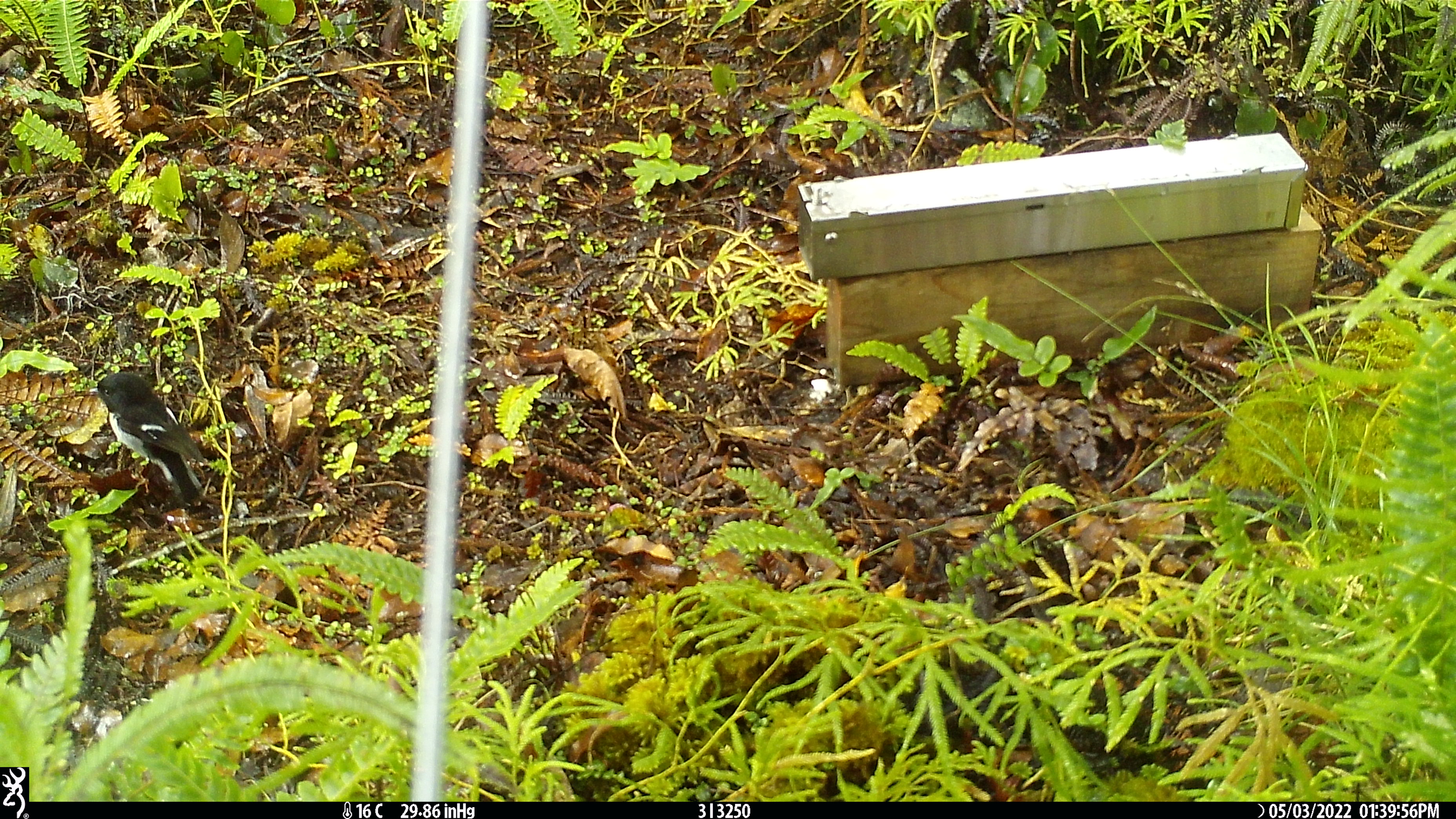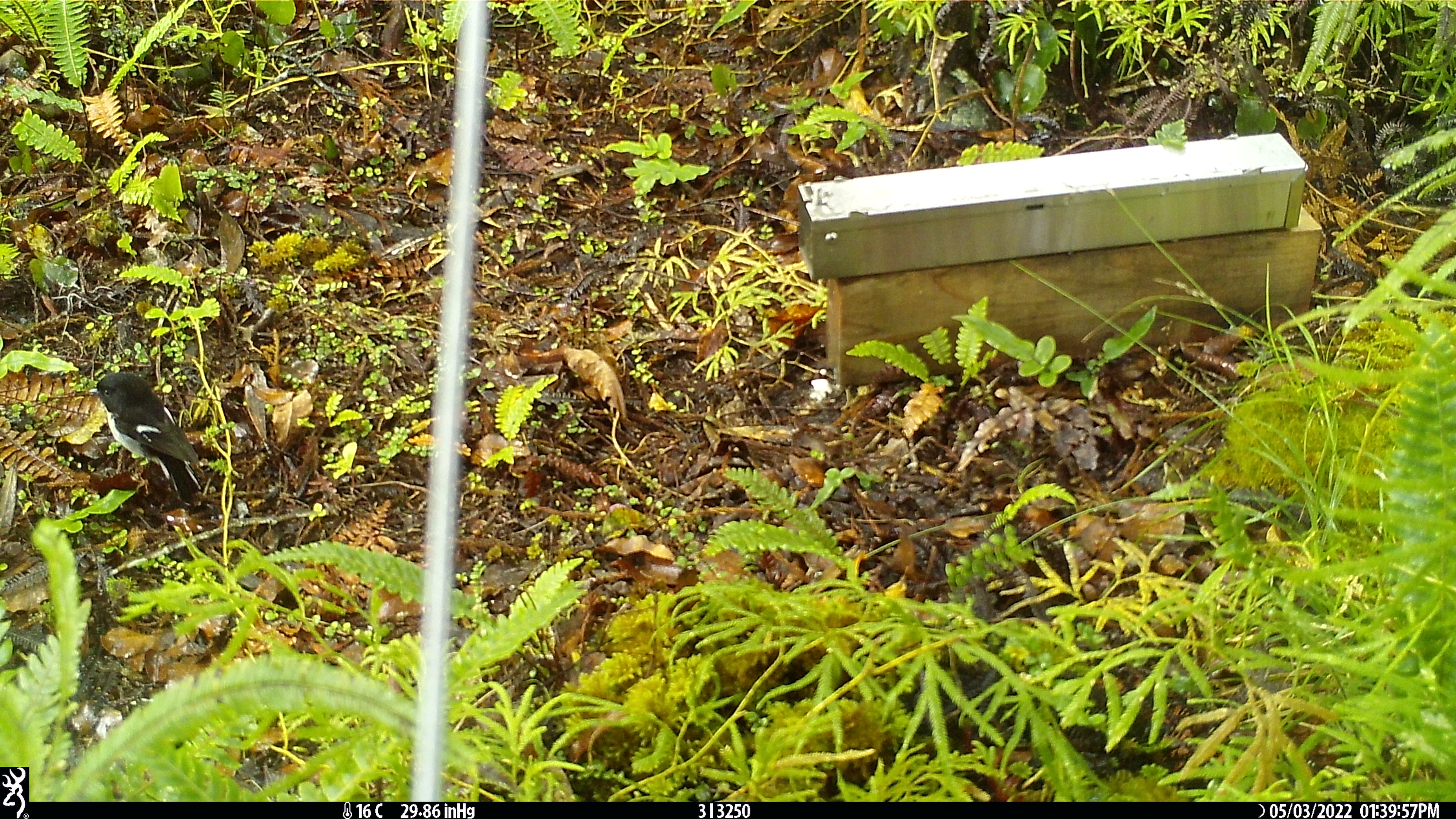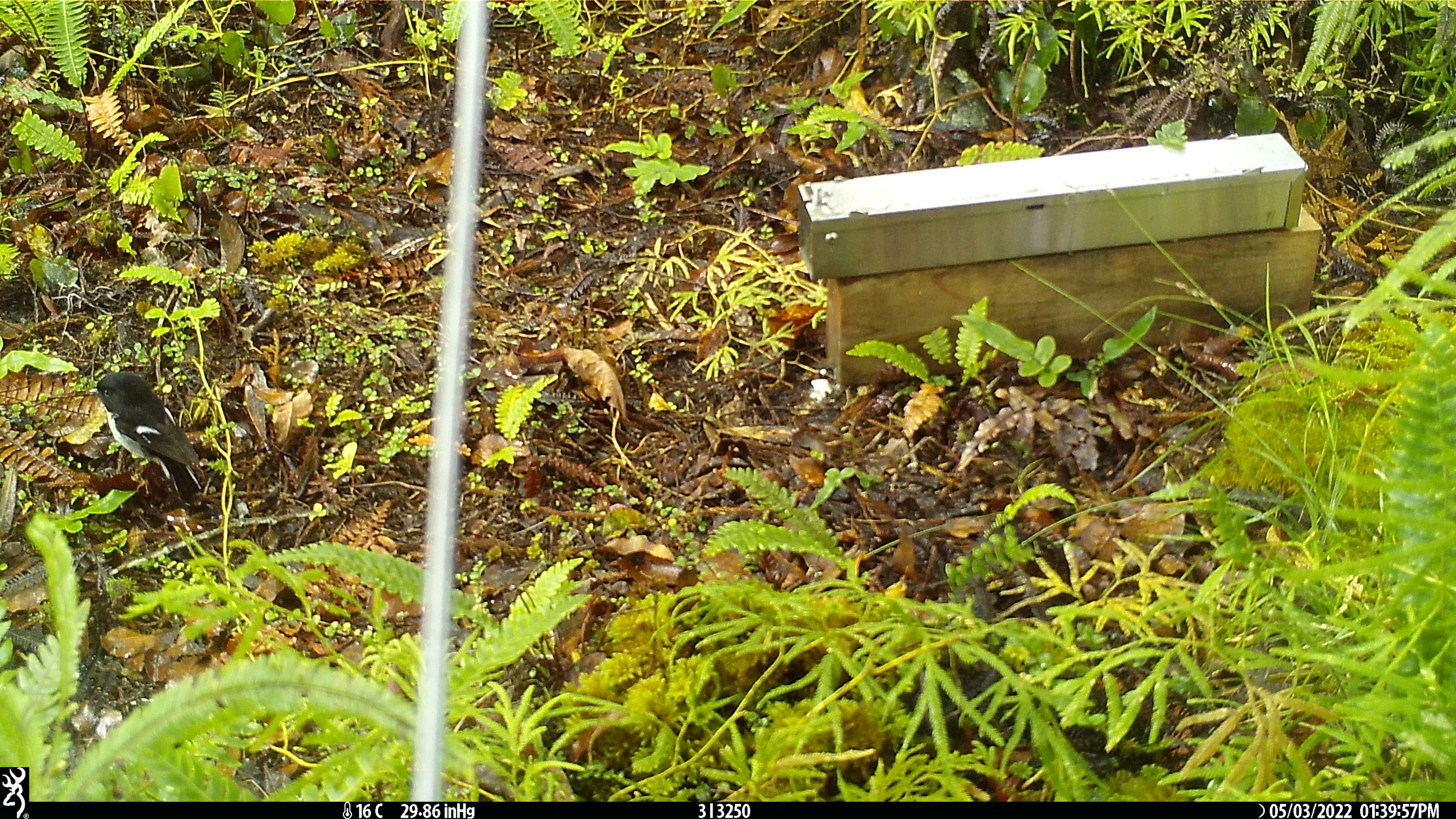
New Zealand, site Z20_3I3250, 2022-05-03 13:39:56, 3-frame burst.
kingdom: Animalia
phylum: Chordata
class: Aves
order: Passeriformes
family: Petroicidae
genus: Petroica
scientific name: Petroica macrocephala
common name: tomtit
Tomtit (Petroica macrocephala).